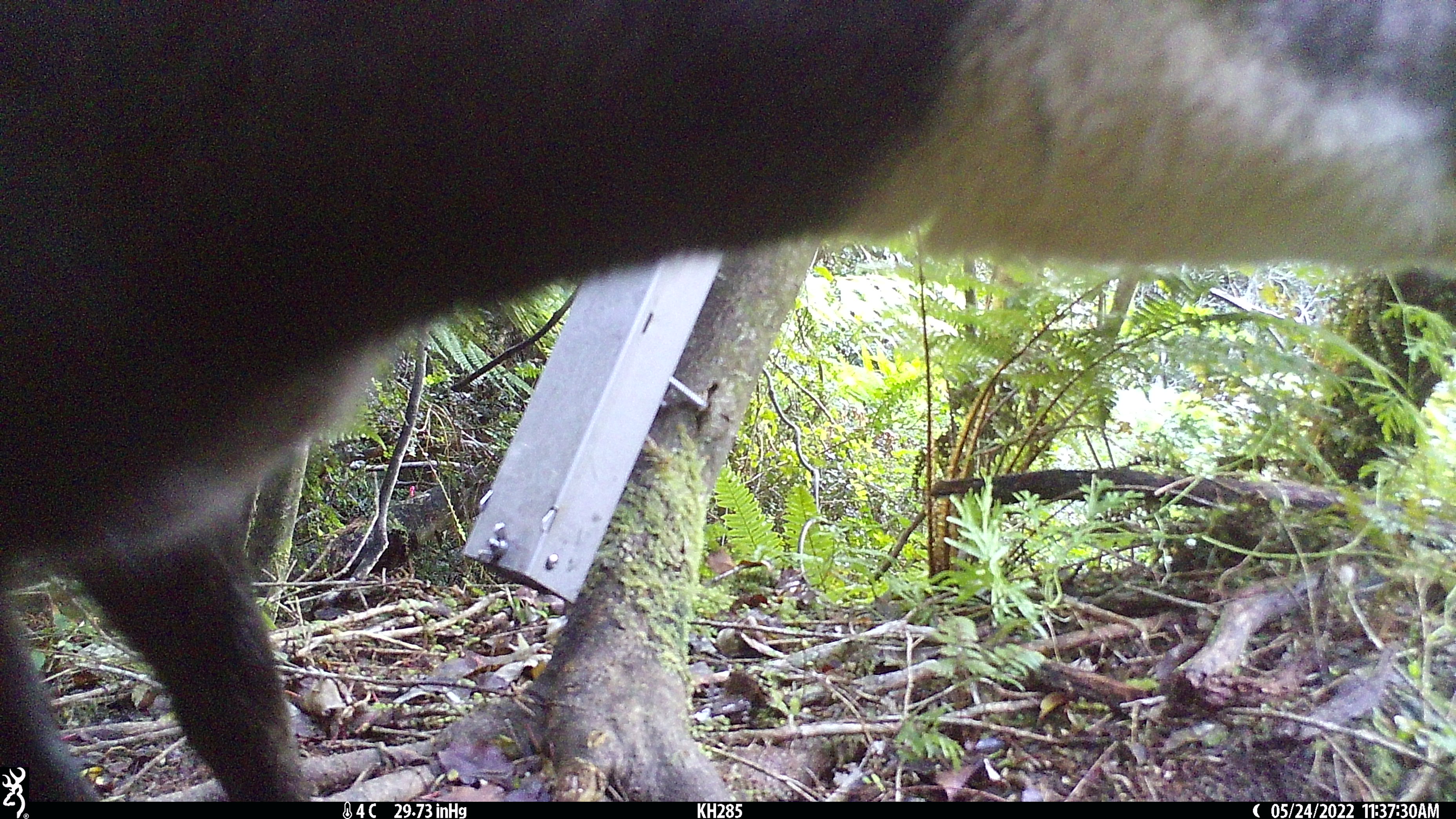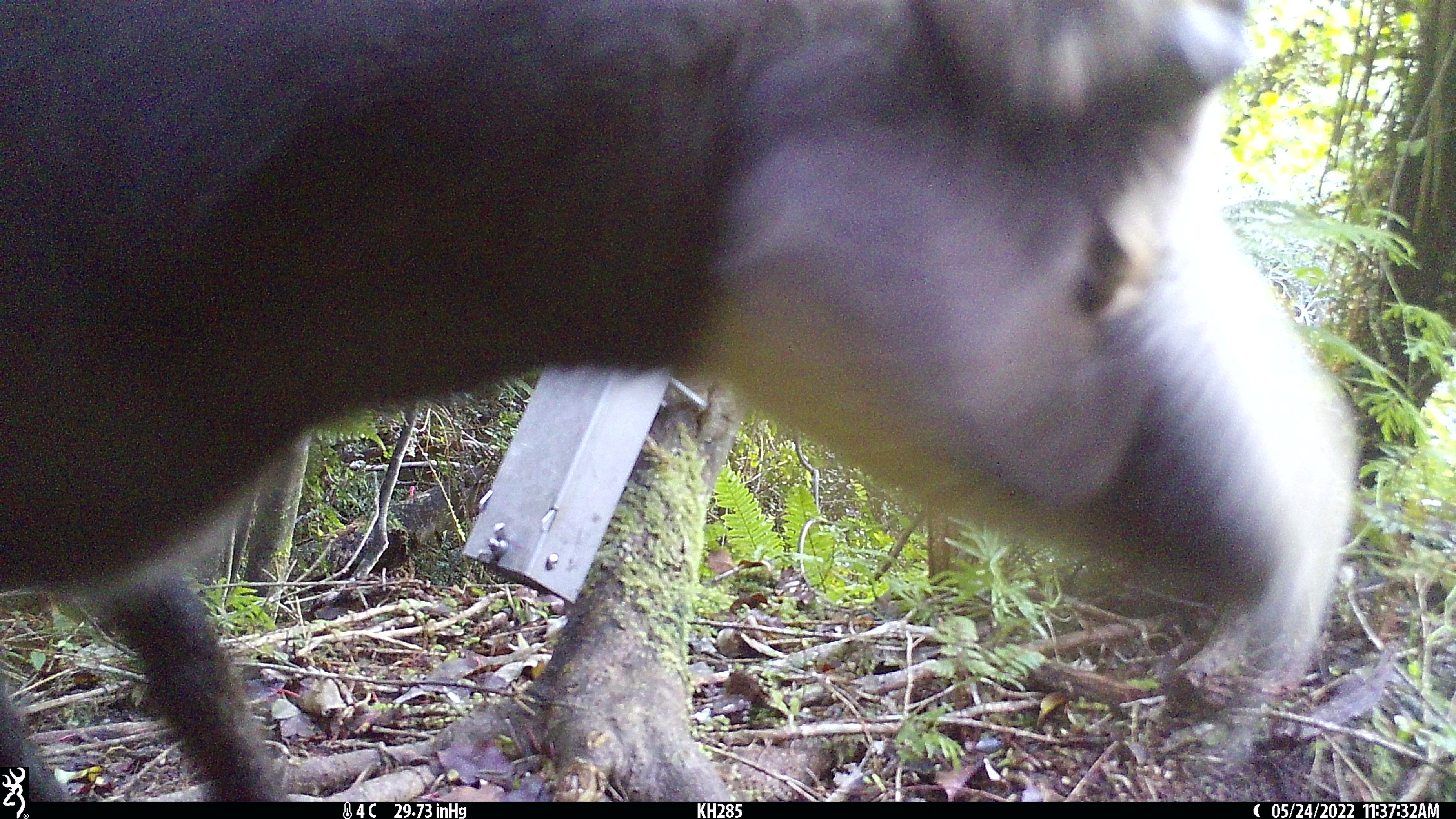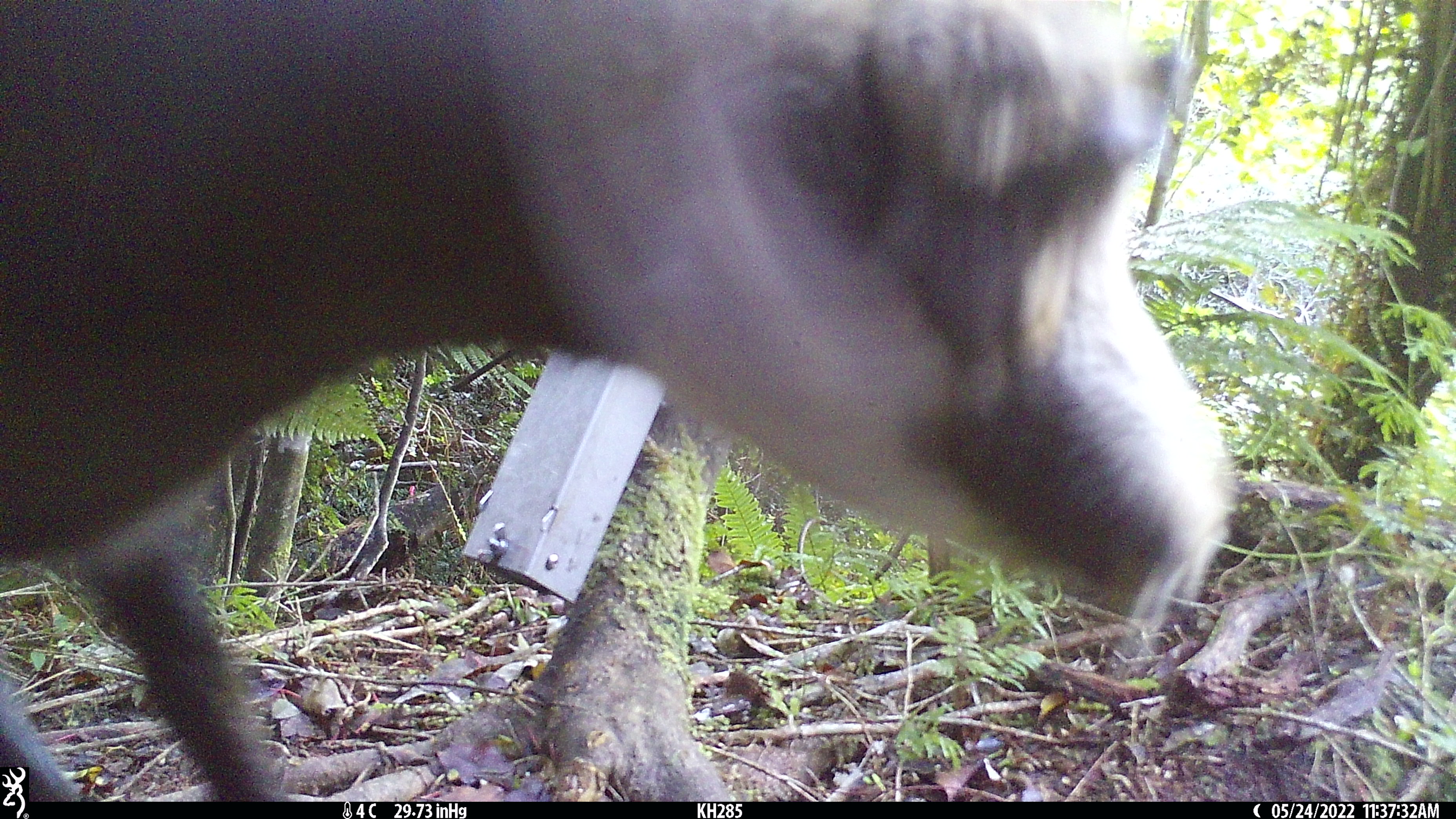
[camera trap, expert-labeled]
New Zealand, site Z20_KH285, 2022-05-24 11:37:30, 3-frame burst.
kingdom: Animalia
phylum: Chordata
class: Mammalia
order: Artiodactyla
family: Bovidae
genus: Rupicapra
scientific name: Rupicapra rupicapra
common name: alpine chamois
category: chamois